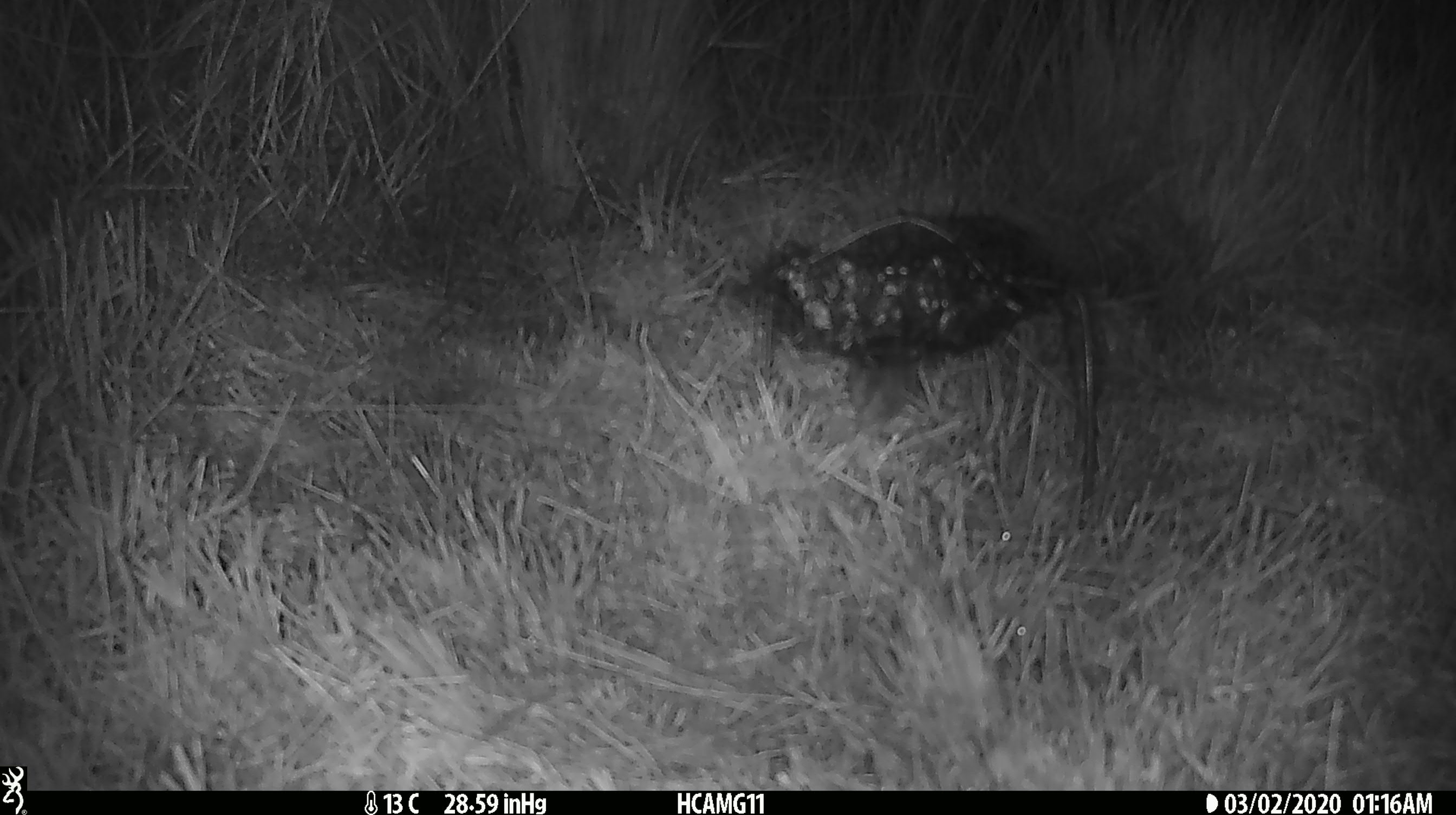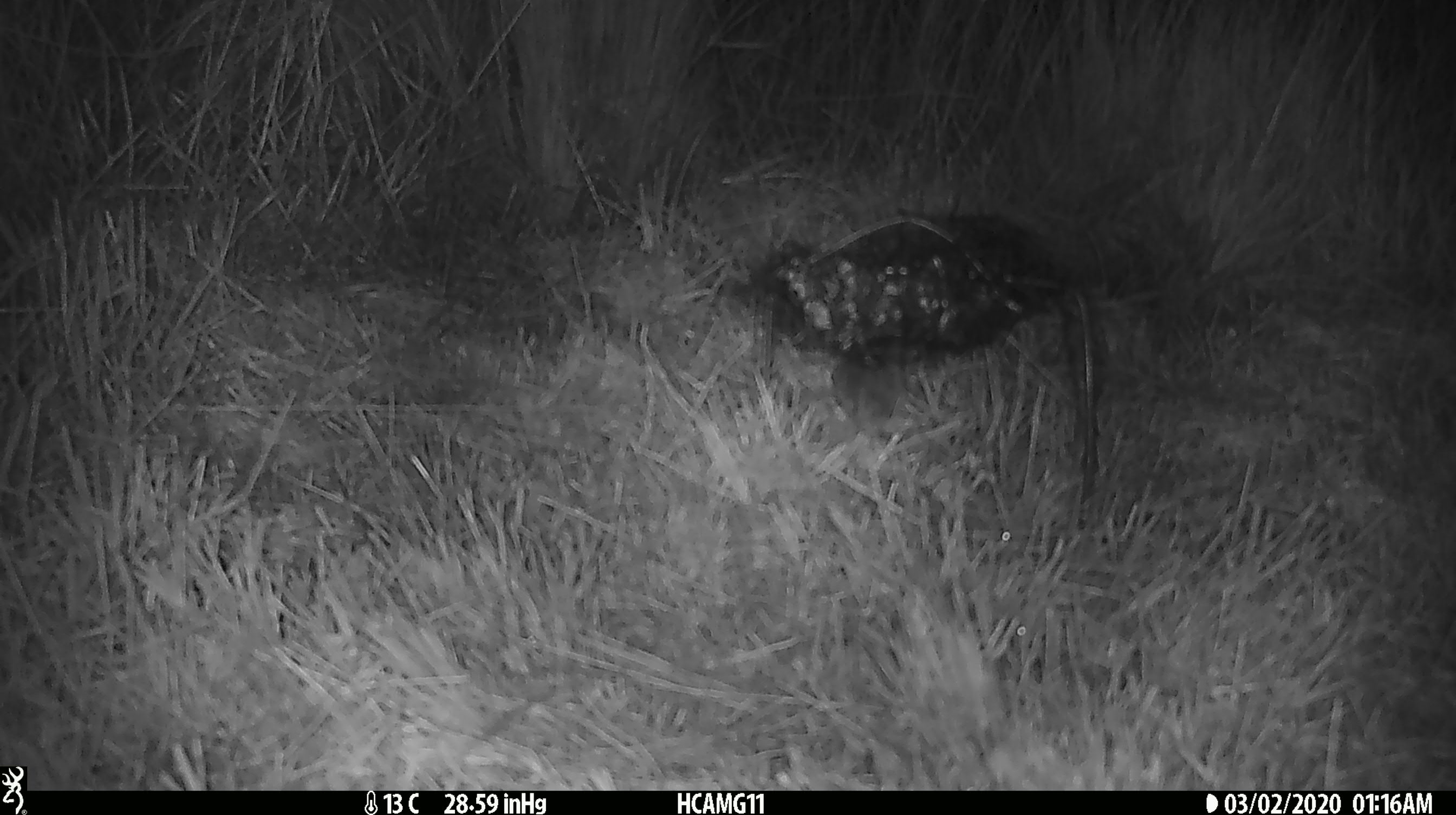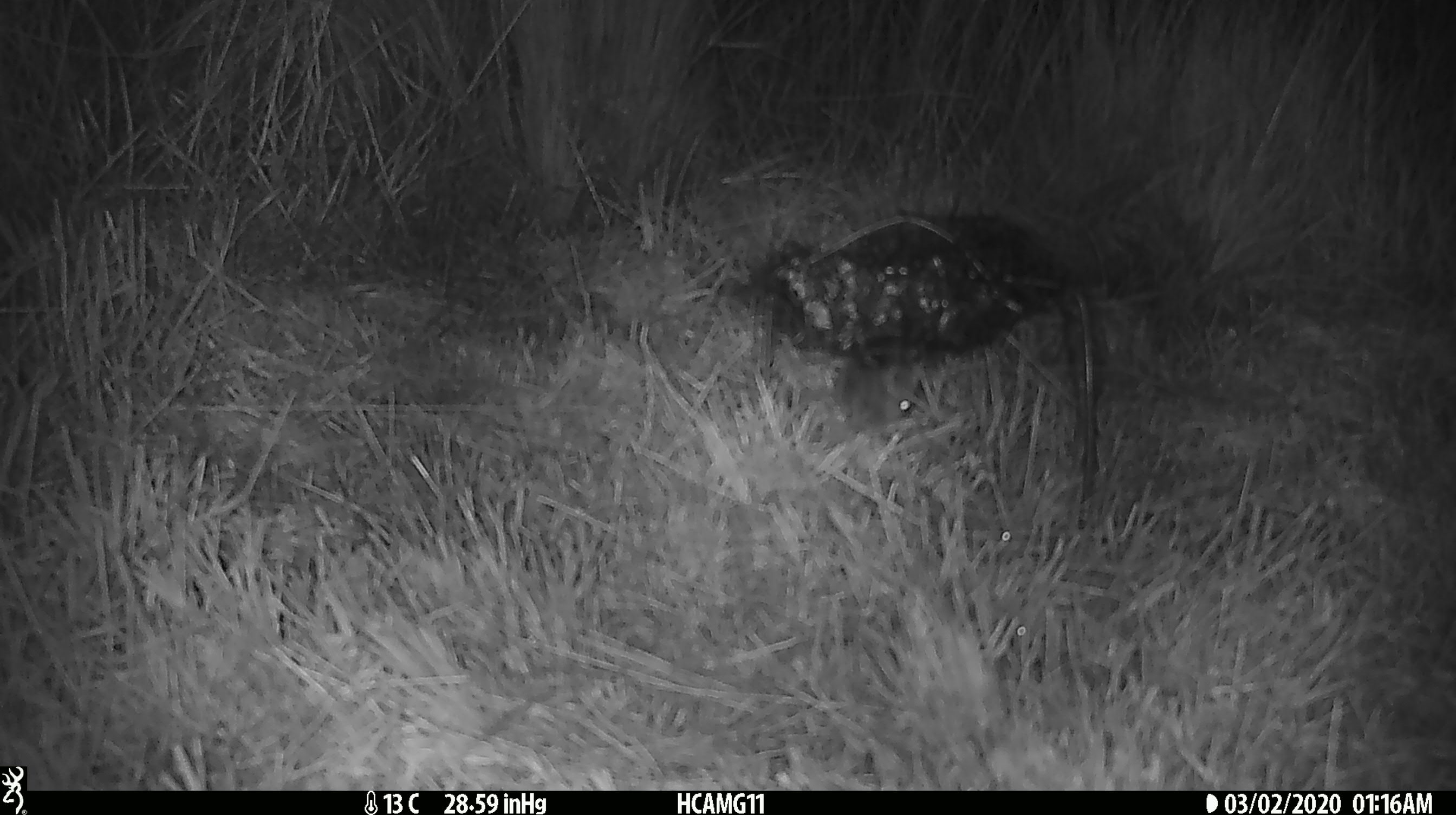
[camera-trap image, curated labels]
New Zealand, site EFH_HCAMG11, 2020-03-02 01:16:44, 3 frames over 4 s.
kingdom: Animalia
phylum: Chordata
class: Mammalia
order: Rodentia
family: Muridae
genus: Mus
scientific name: Mus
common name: mouse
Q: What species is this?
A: Mouse (Mus).